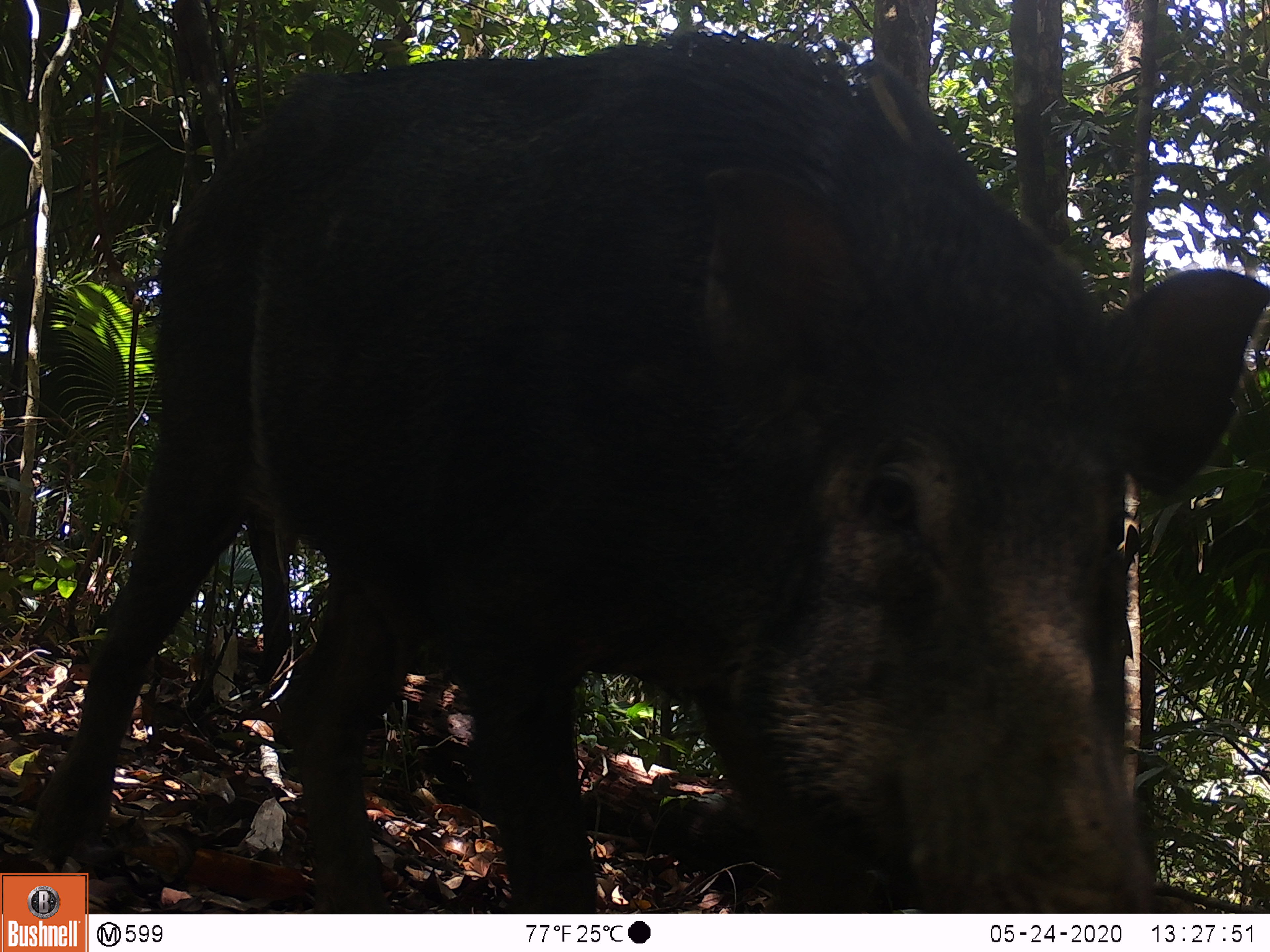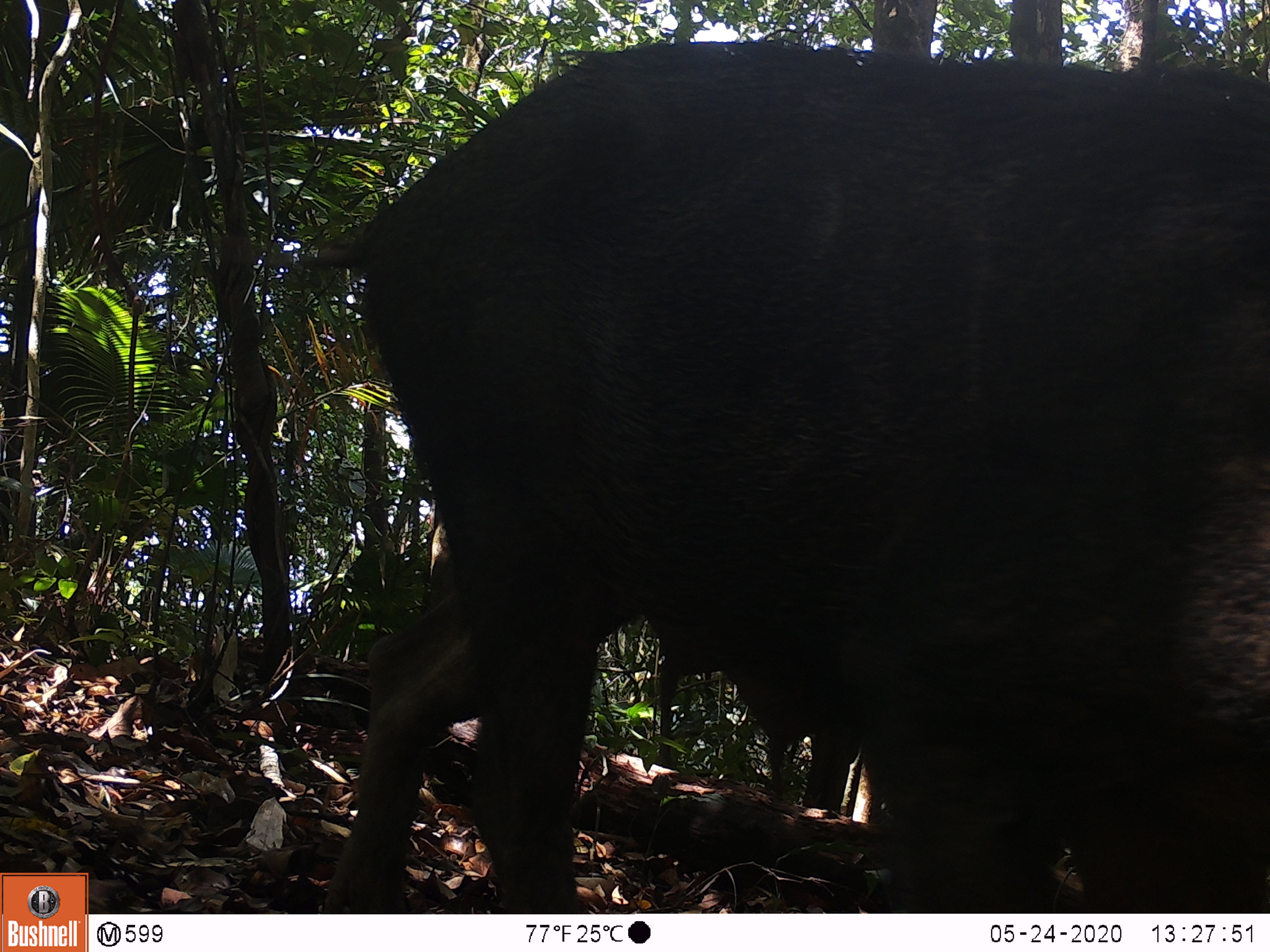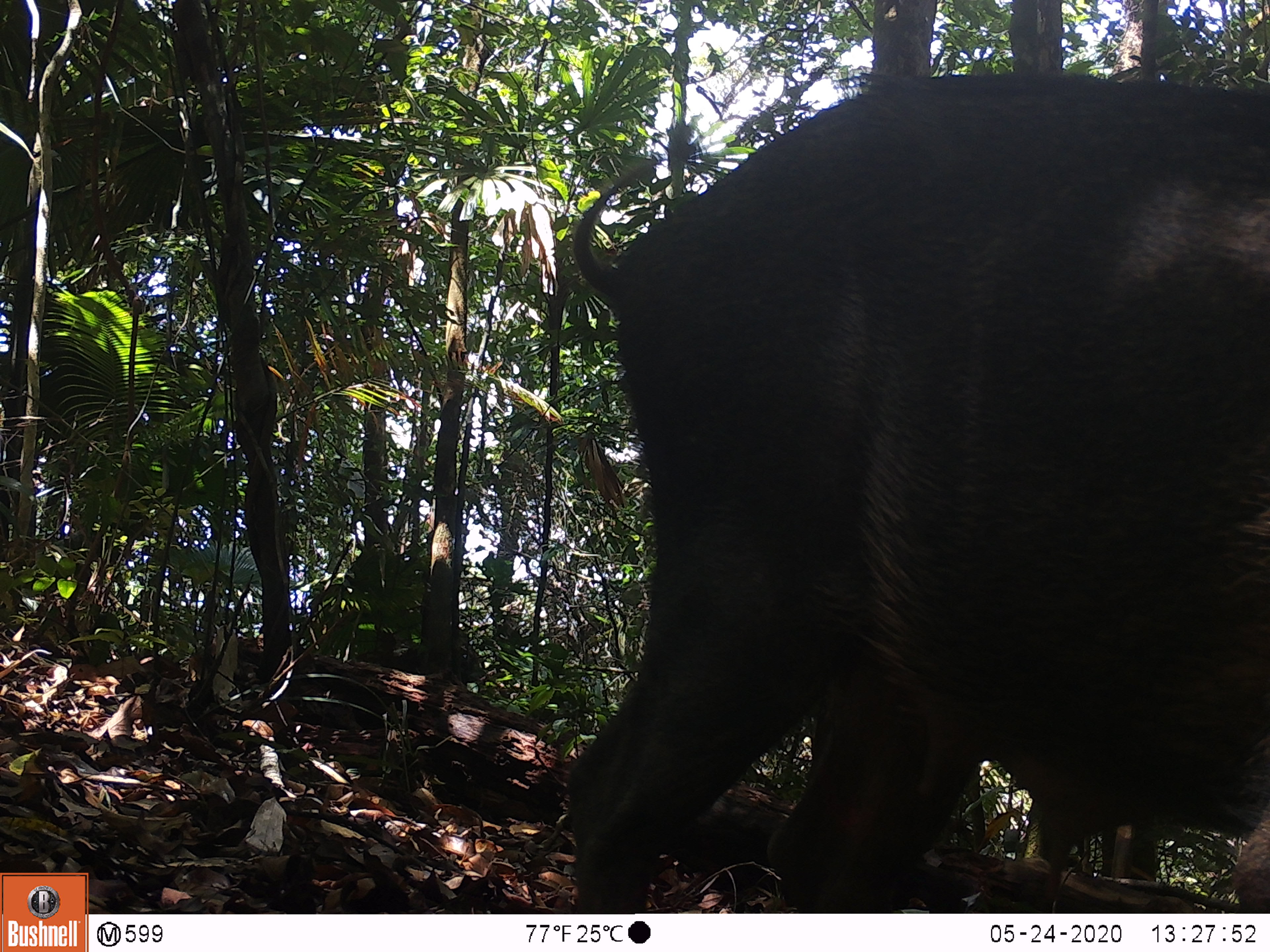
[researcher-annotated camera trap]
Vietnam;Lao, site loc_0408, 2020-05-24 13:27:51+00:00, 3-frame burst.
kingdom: Animalia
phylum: Chordata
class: Mammalia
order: Artiodactyla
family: Suidae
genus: Sus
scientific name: Sus scrofa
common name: eurasian wild pig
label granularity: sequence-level